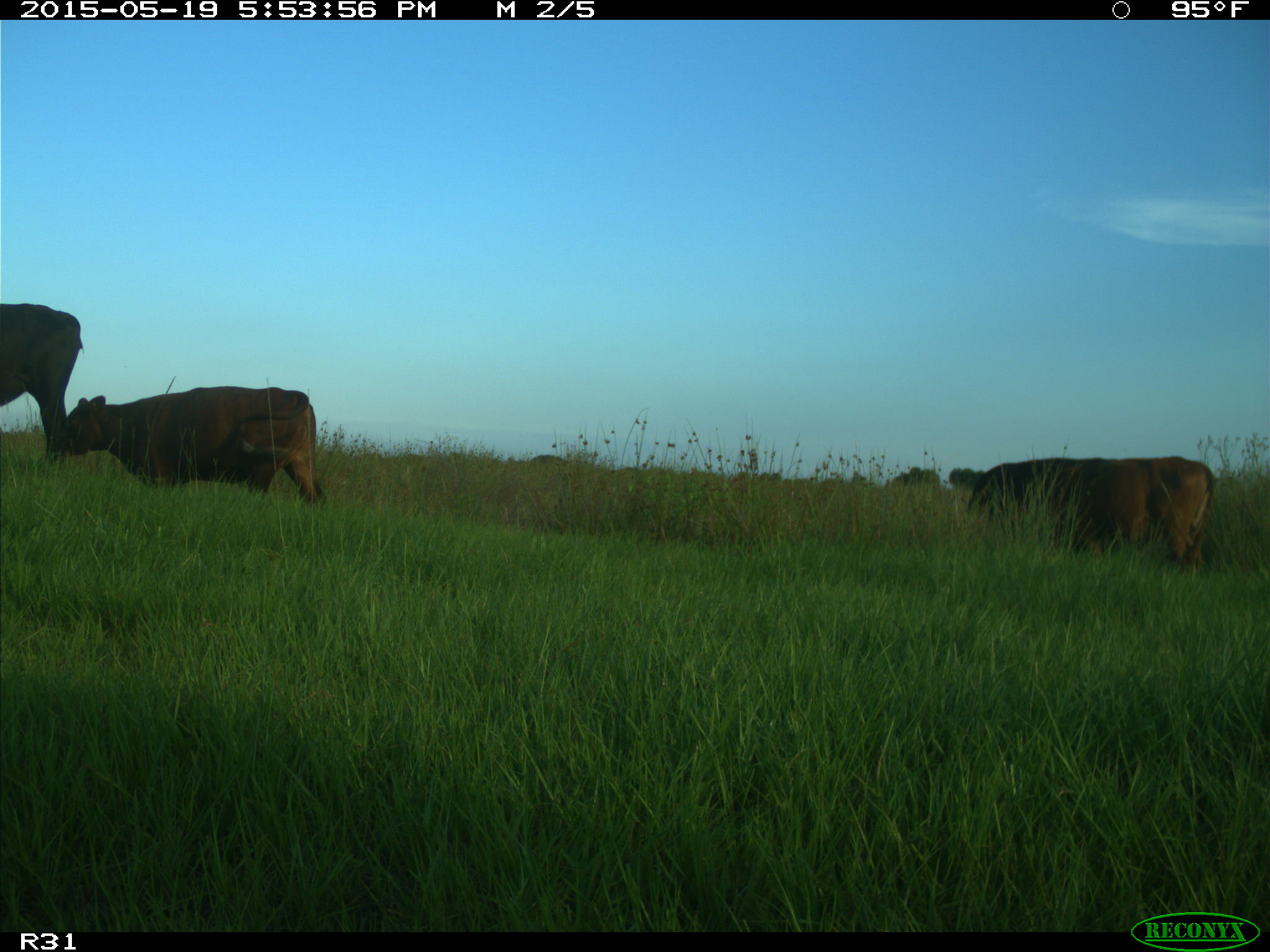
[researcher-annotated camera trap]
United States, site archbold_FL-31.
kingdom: Animalia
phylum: Chordata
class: Mammalia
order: Artiodactyla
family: Bovidae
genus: Bos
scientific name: Bos taurus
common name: domestic cow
Bos taurus (domestic cow).